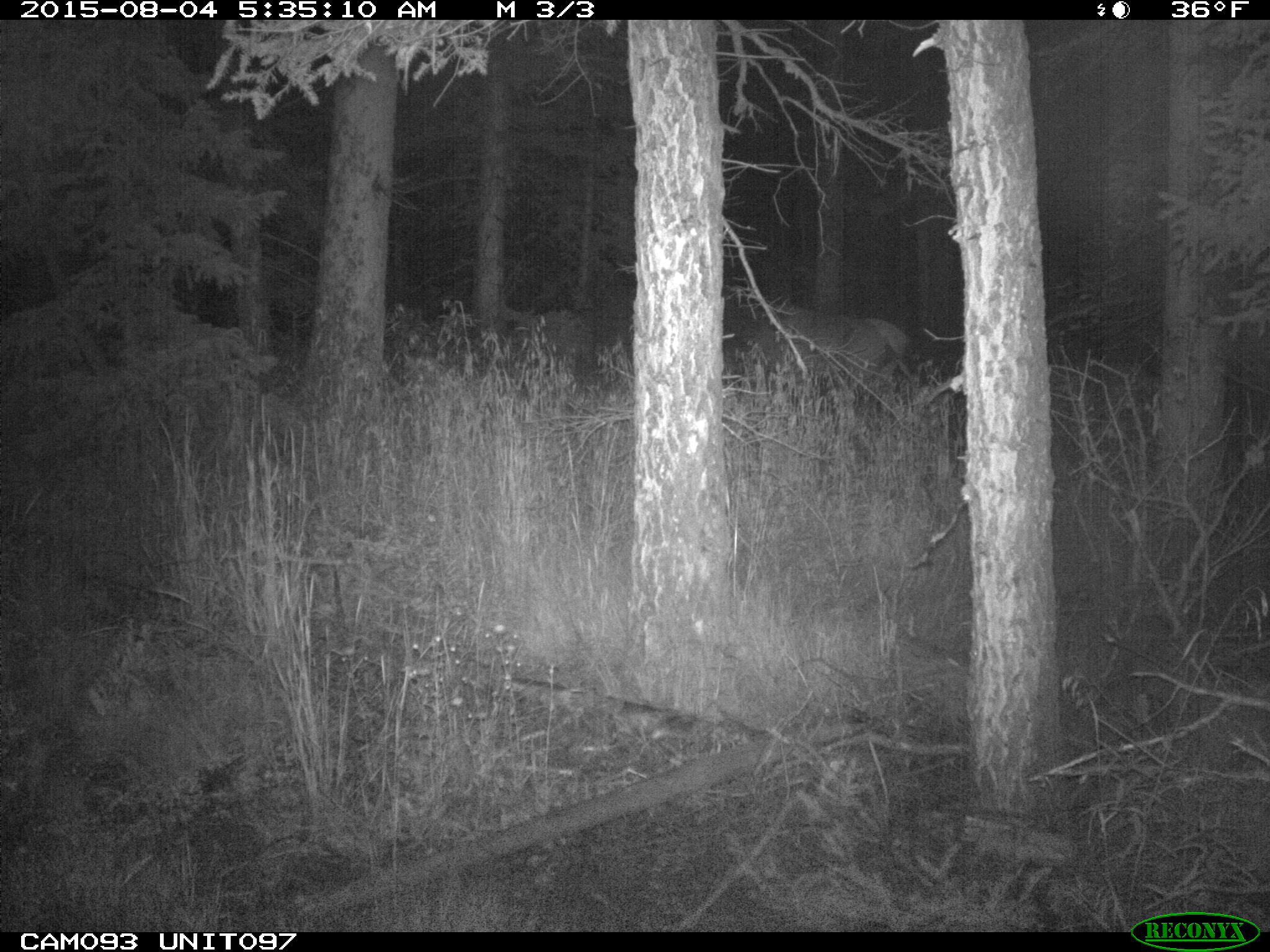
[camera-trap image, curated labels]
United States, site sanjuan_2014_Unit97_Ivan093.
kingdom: Animalia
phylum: Chordata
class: Mammalia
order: Artiodactyla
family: Cervidae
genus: Cervus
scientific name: Cervus elaphus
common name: red deer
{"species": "Cervus elaphus (red deer)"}